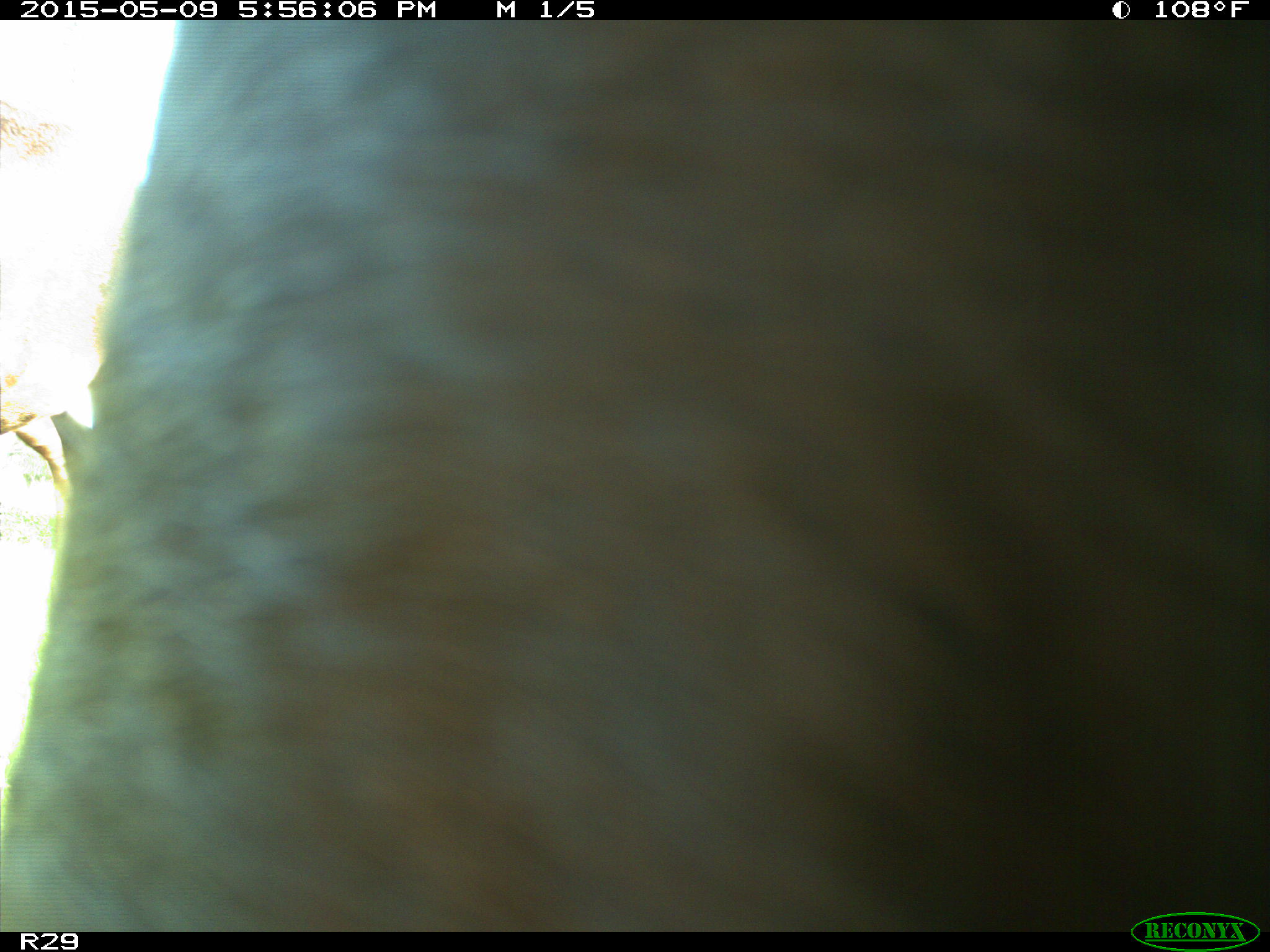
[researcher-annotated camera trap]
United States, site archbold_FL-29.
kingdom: Animalia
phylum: Chordata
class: Mammalia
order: Artiodactyla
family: Bovidae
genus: Bos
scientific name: Bos taurus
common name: domestic cow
Bos taurus (domestic cow).